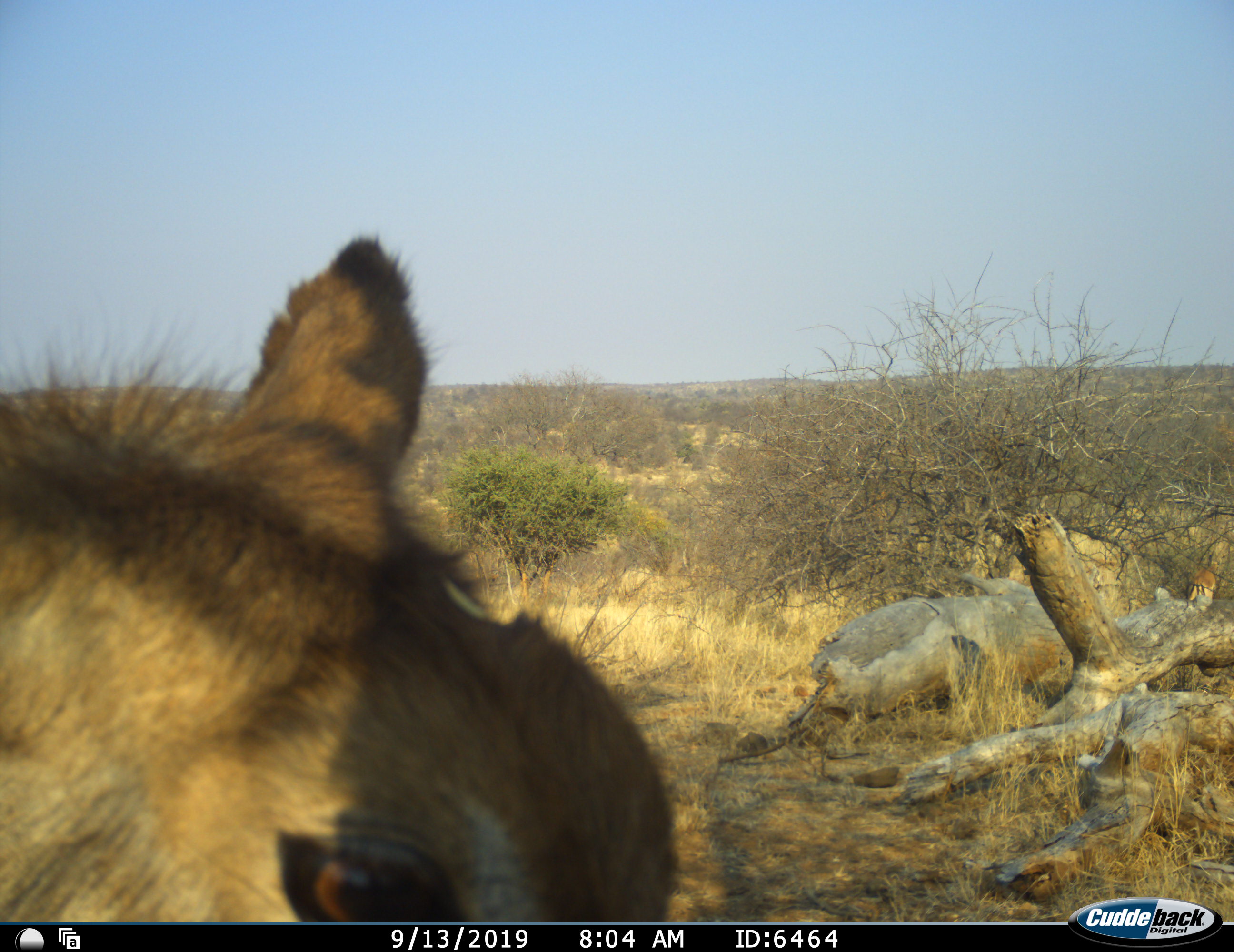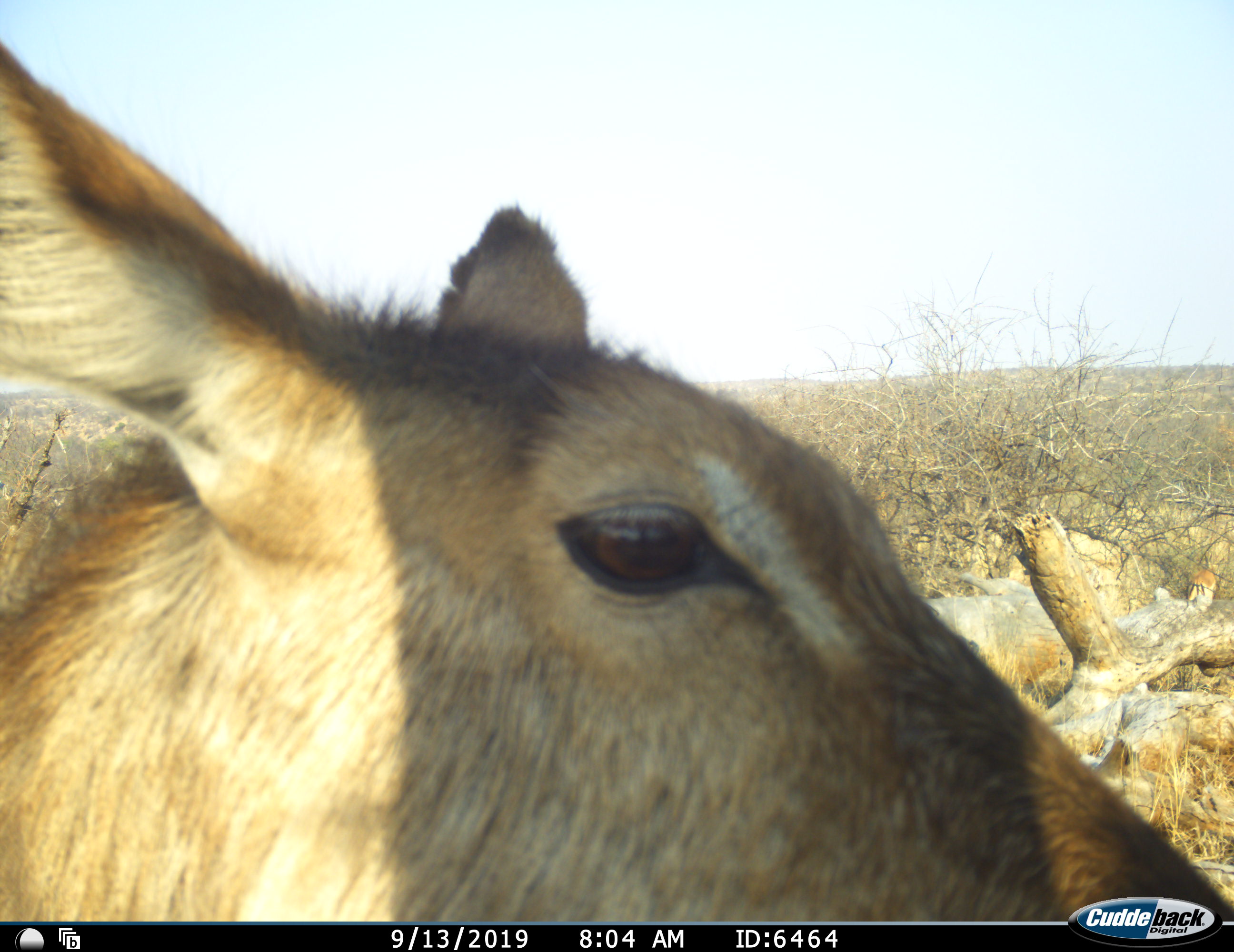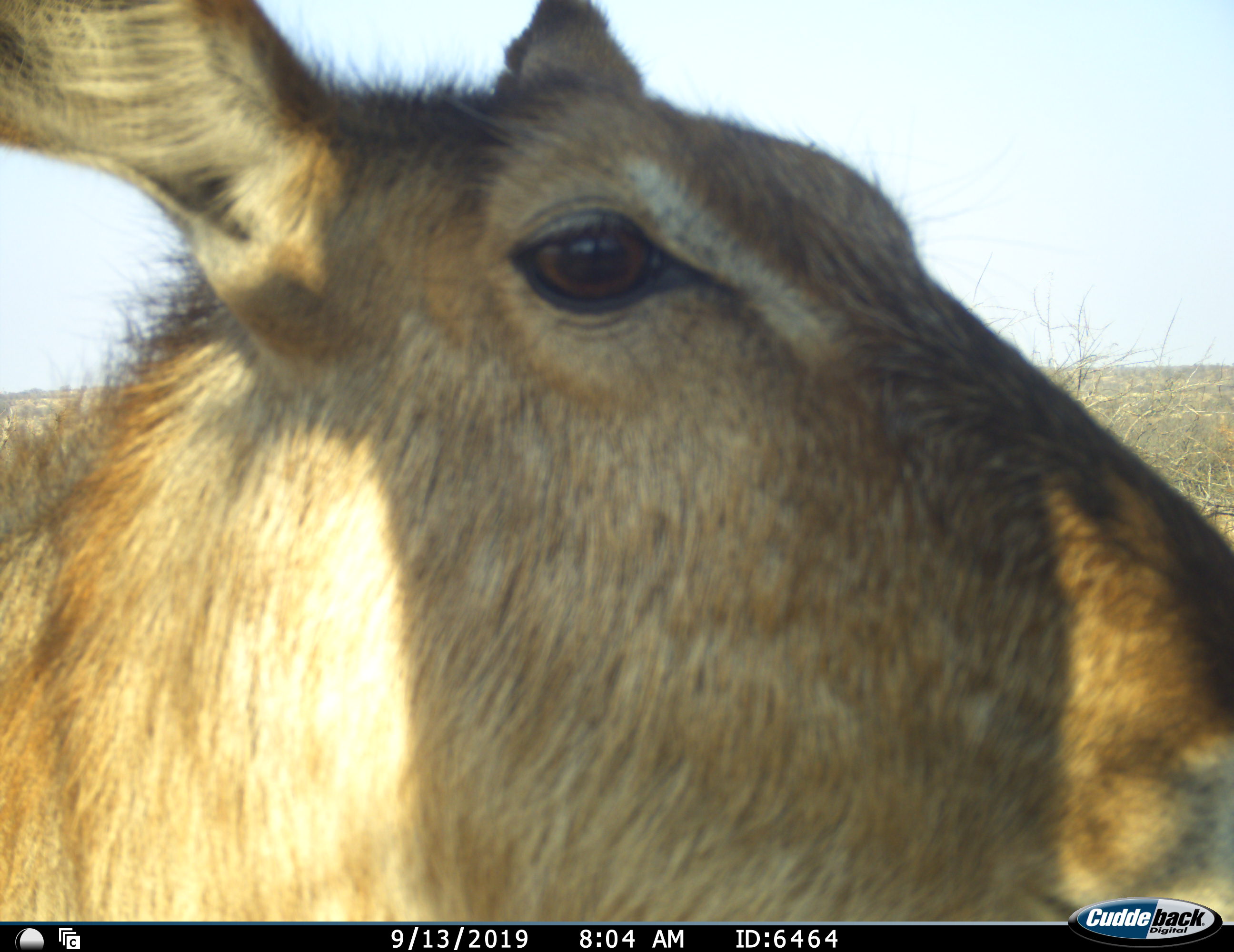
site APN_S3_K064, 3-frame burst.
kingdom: Animalia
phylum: Chordata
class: Mammalia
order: Artiodactyla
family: Bovidae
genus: Kobus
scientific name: Kobus ellipsiprymnus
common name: waterbuck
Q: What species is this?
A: Waterbuck (Kobus ellipsiprymnus).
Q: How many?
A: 1.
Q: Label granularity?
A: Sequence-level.